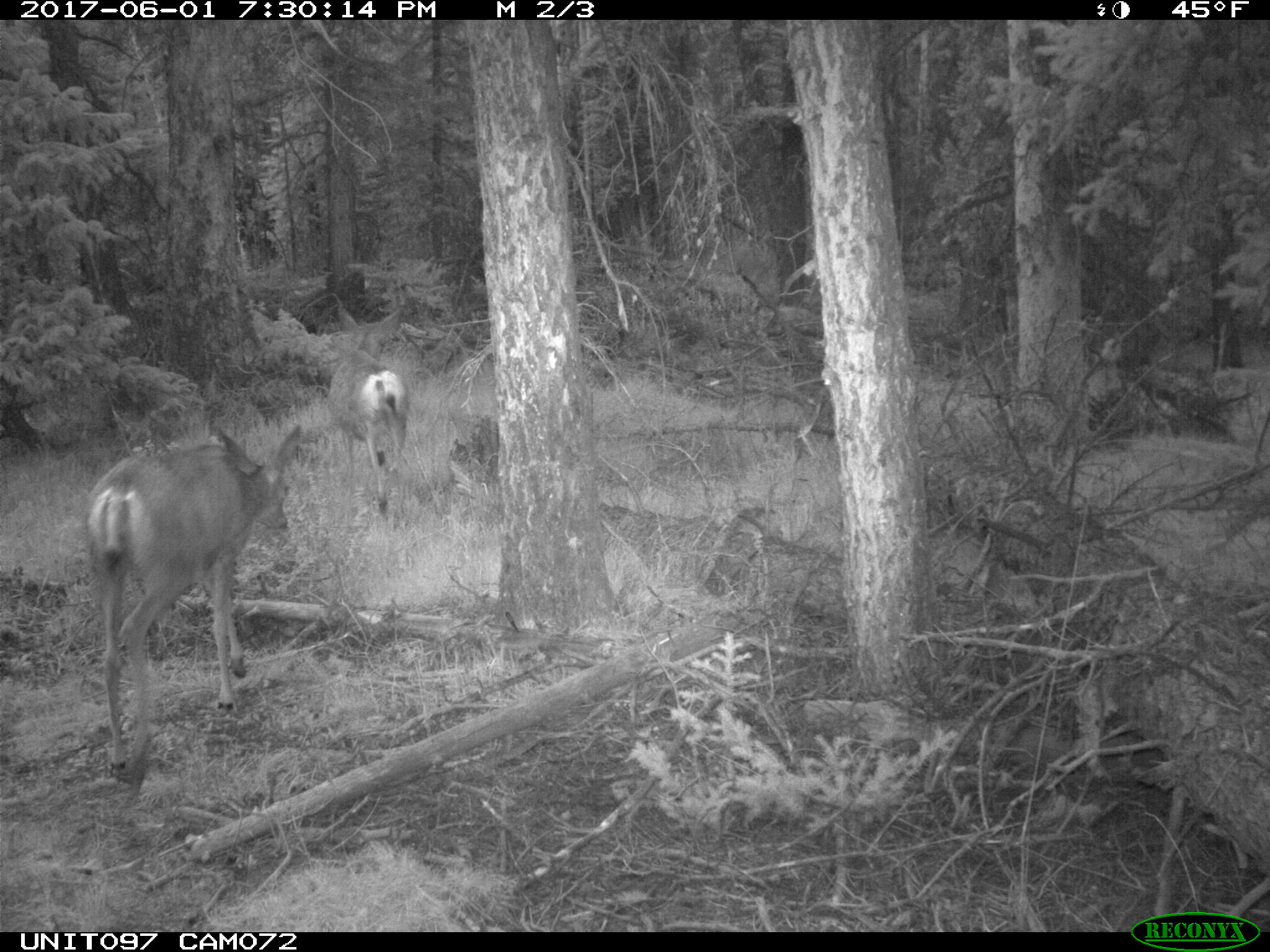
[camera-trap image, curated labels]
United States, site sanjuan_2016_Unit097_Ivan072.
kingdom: Animalia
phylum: Chordata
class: Mammalia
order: Artiodactyla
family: Cervidae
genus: Odocoileus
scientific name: Odocoileus hemionus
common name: mule deer